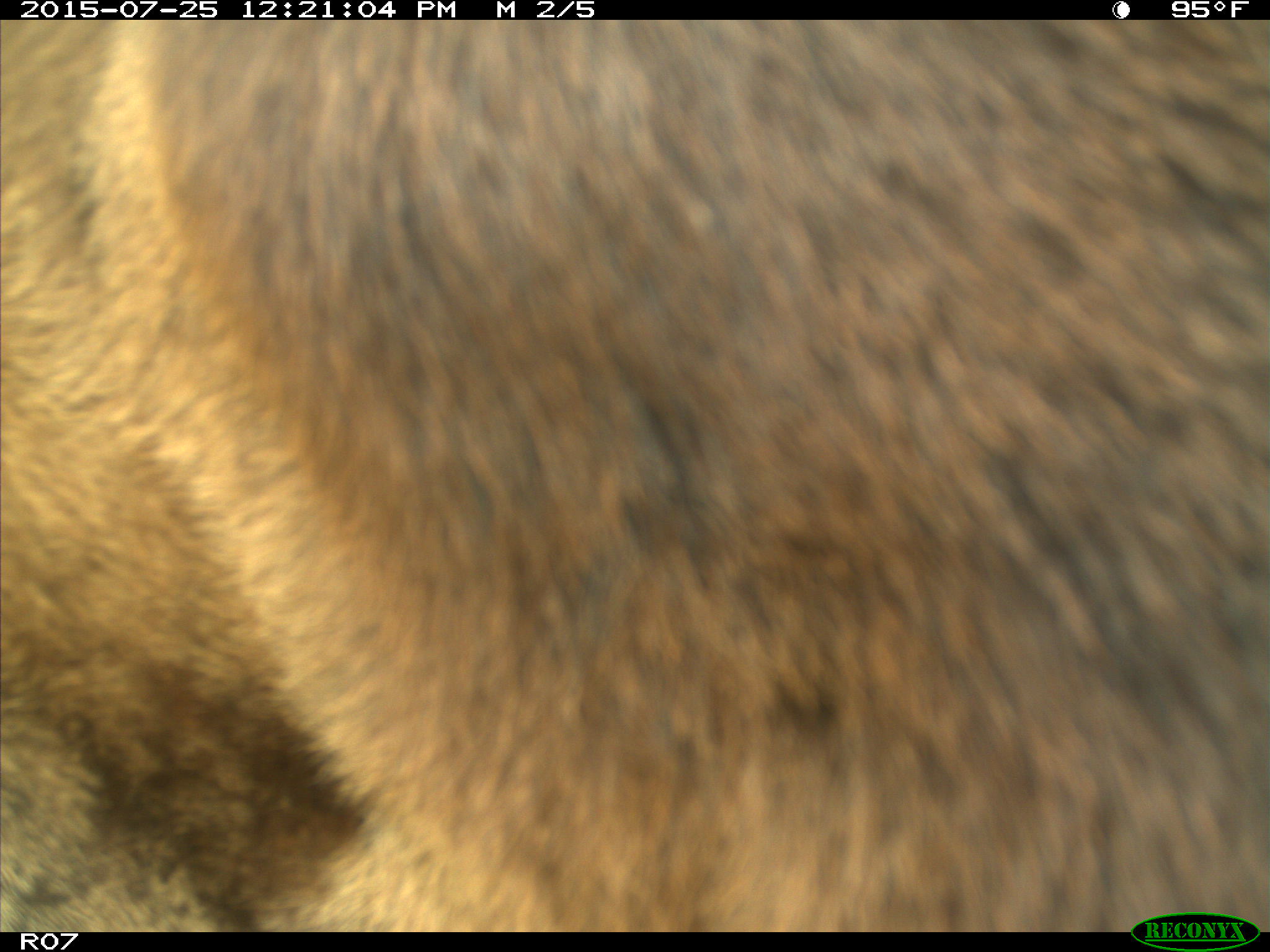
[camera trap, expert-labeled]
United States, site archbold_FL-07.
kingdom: Animalia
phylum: Chordata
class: Mammalia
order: Artiodactyla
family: Bovidae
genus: Bos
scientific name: Bos taurus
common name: domestic cow